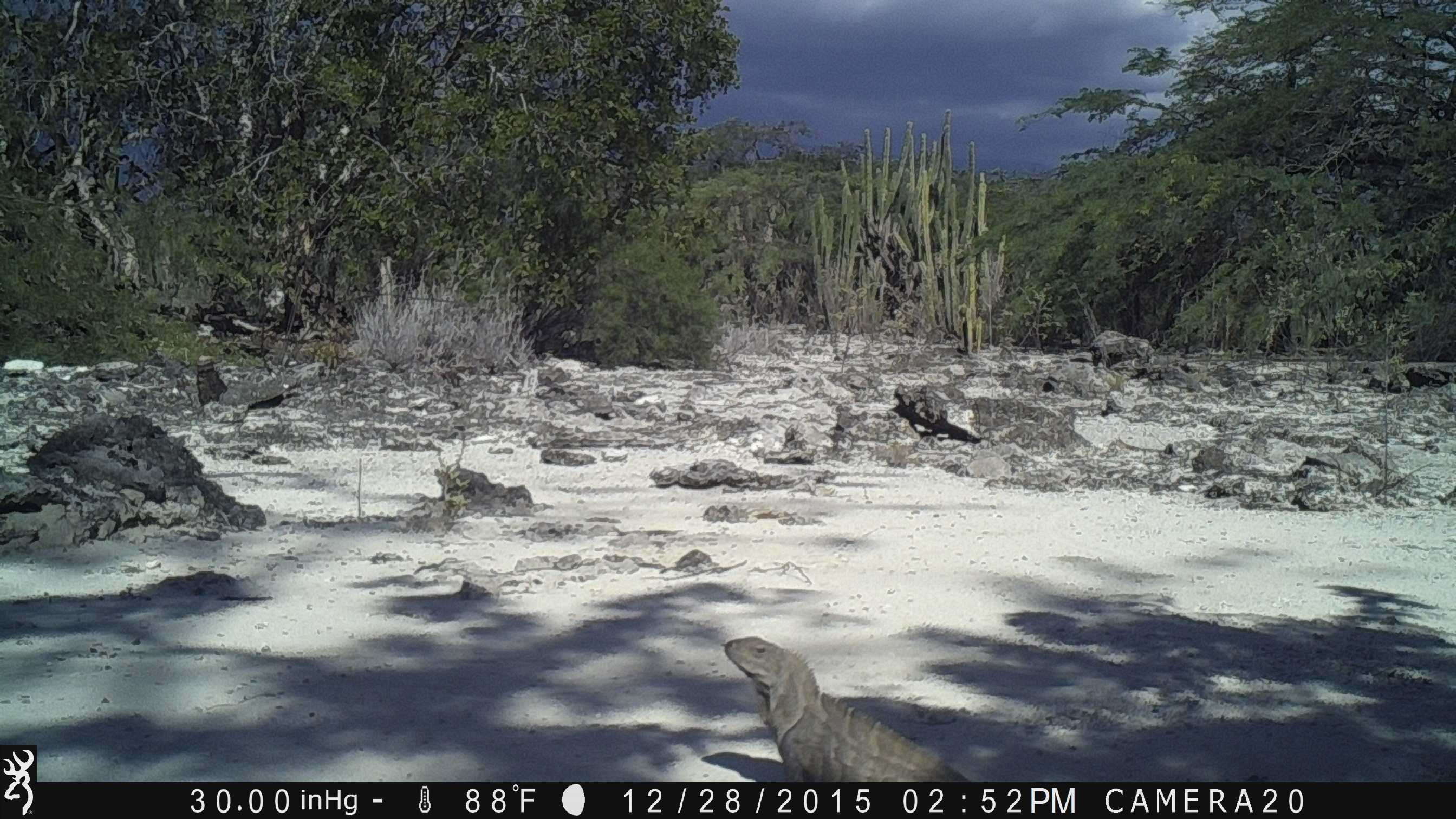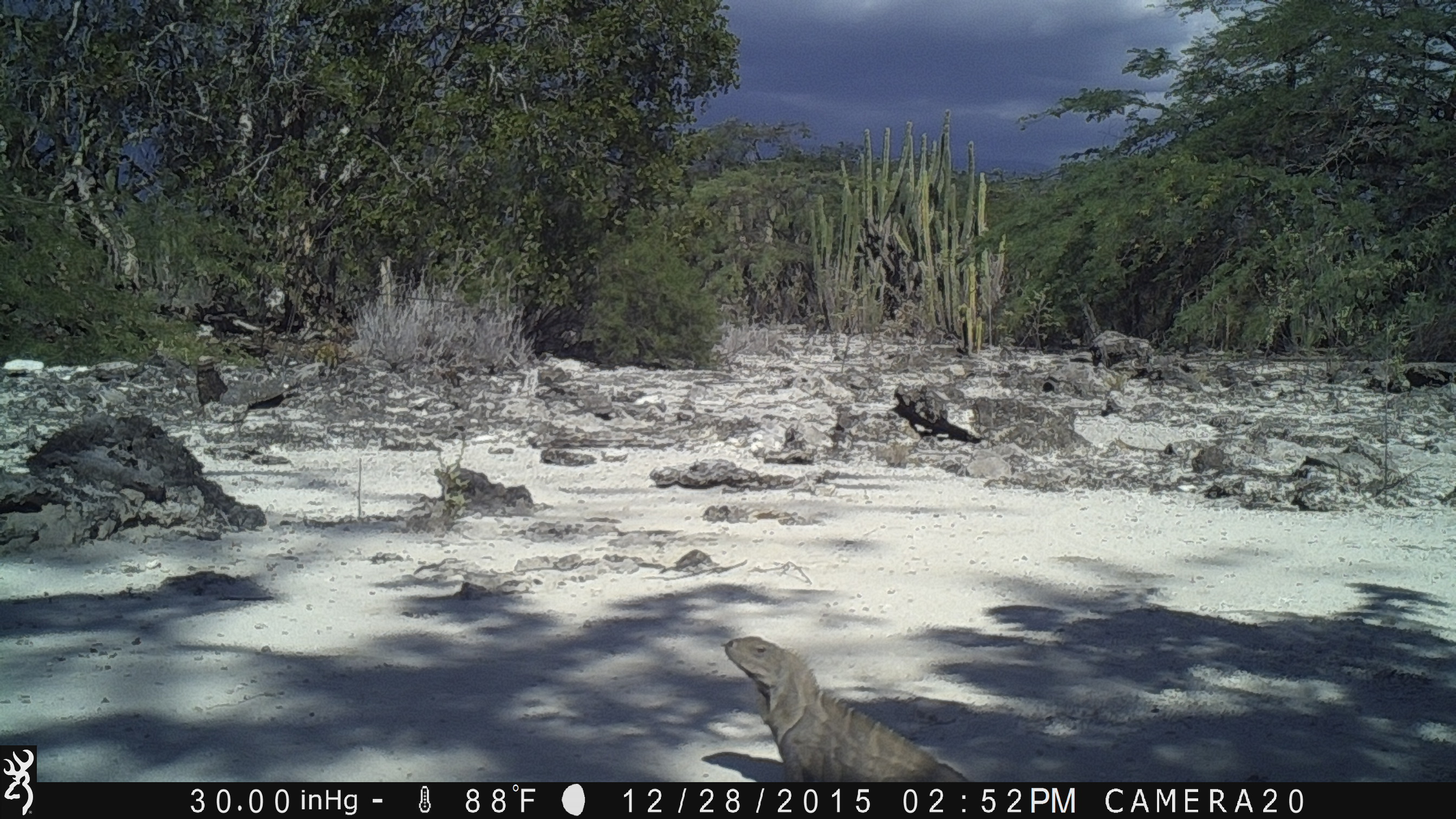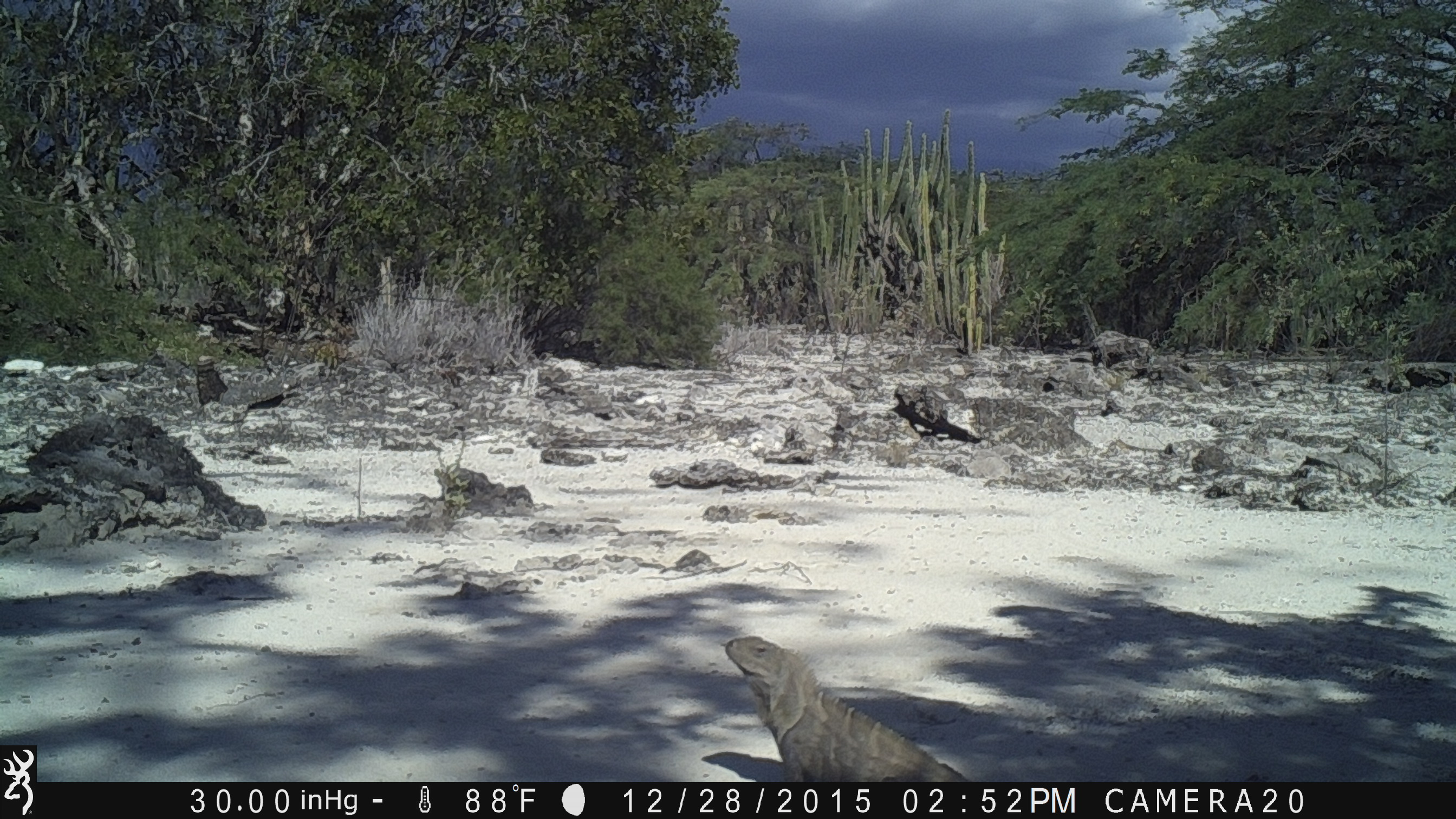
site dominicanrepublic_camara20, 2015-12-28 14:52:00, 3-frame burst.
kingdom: Animalia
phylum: Chordata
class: Reptilia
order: Squamata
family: Iguanidae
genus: Iguana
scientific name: Iguana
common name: typical iguanas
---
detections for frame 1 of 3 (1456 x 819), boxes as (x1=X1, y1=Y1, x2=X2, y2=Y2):
iguana: (x1=714, y1=636, x2=954, y2=782)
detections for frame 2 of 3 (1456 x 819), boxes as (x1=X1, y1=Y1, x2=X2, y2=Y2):
iguana: (x1=713, y1=634, x2=970, y2=782)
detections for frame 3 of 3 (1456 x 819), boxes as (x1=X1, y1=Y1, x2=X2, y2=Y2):
iguana: (x1=713, y1=634, x2=970, y2=782)